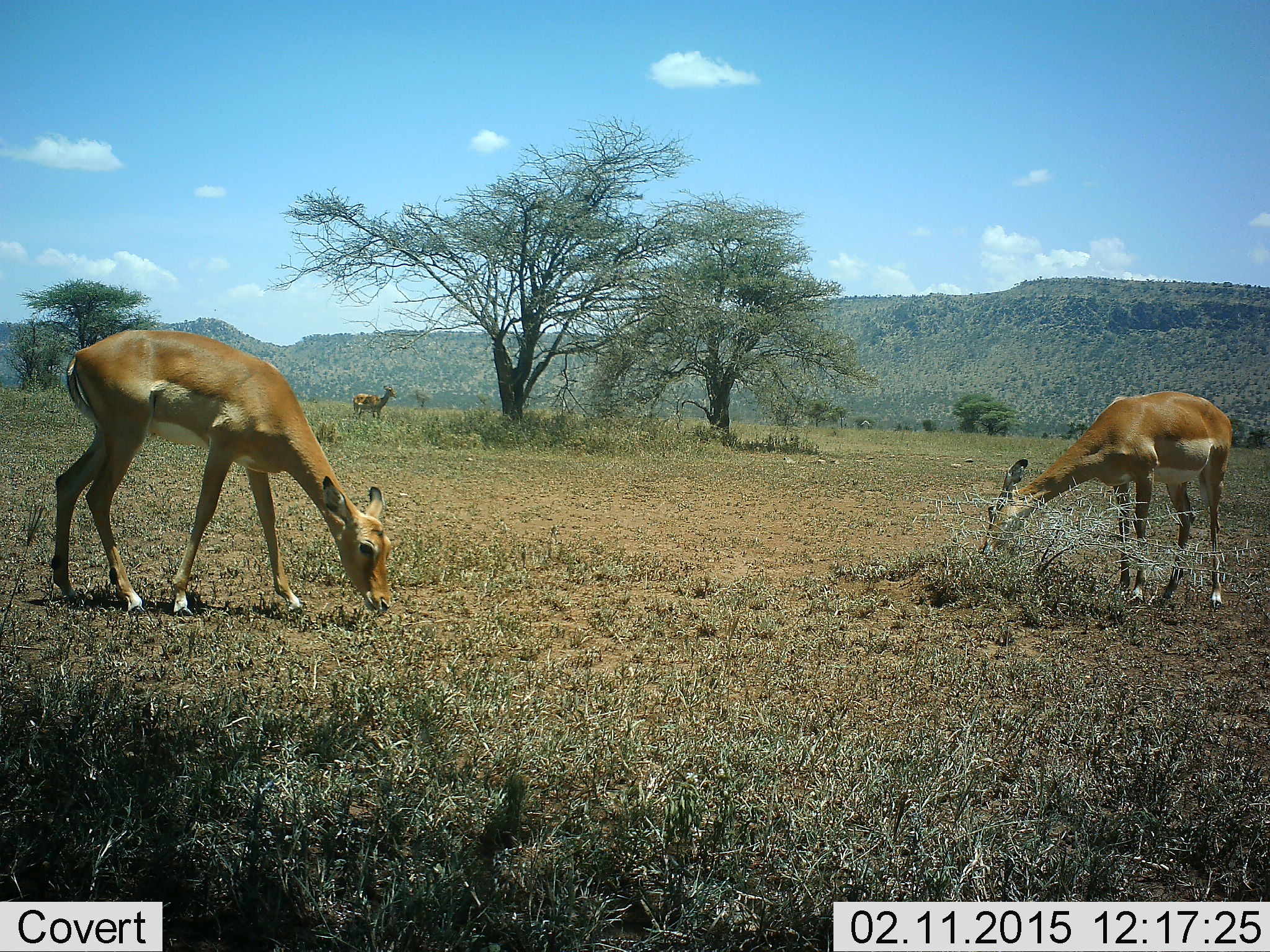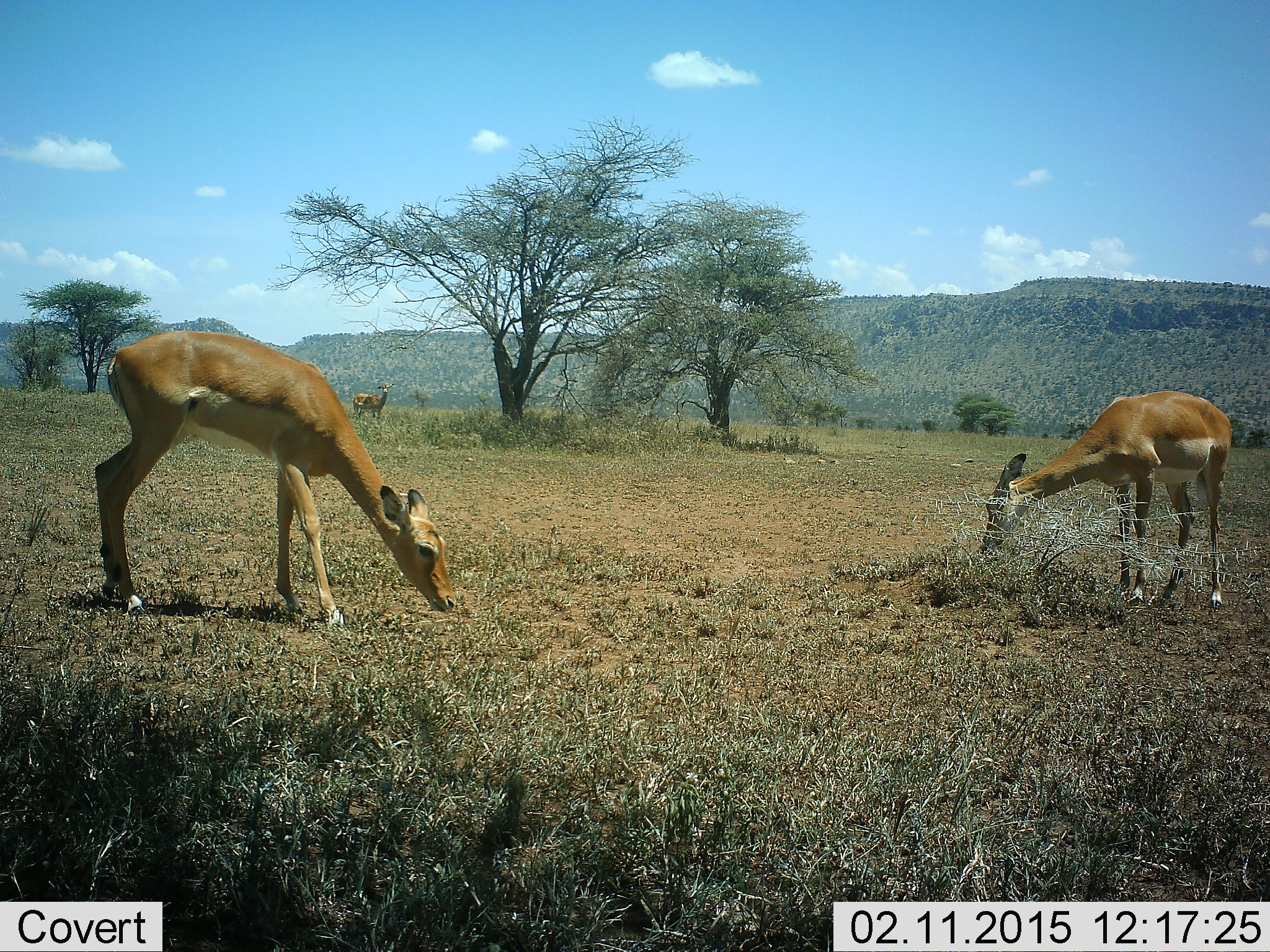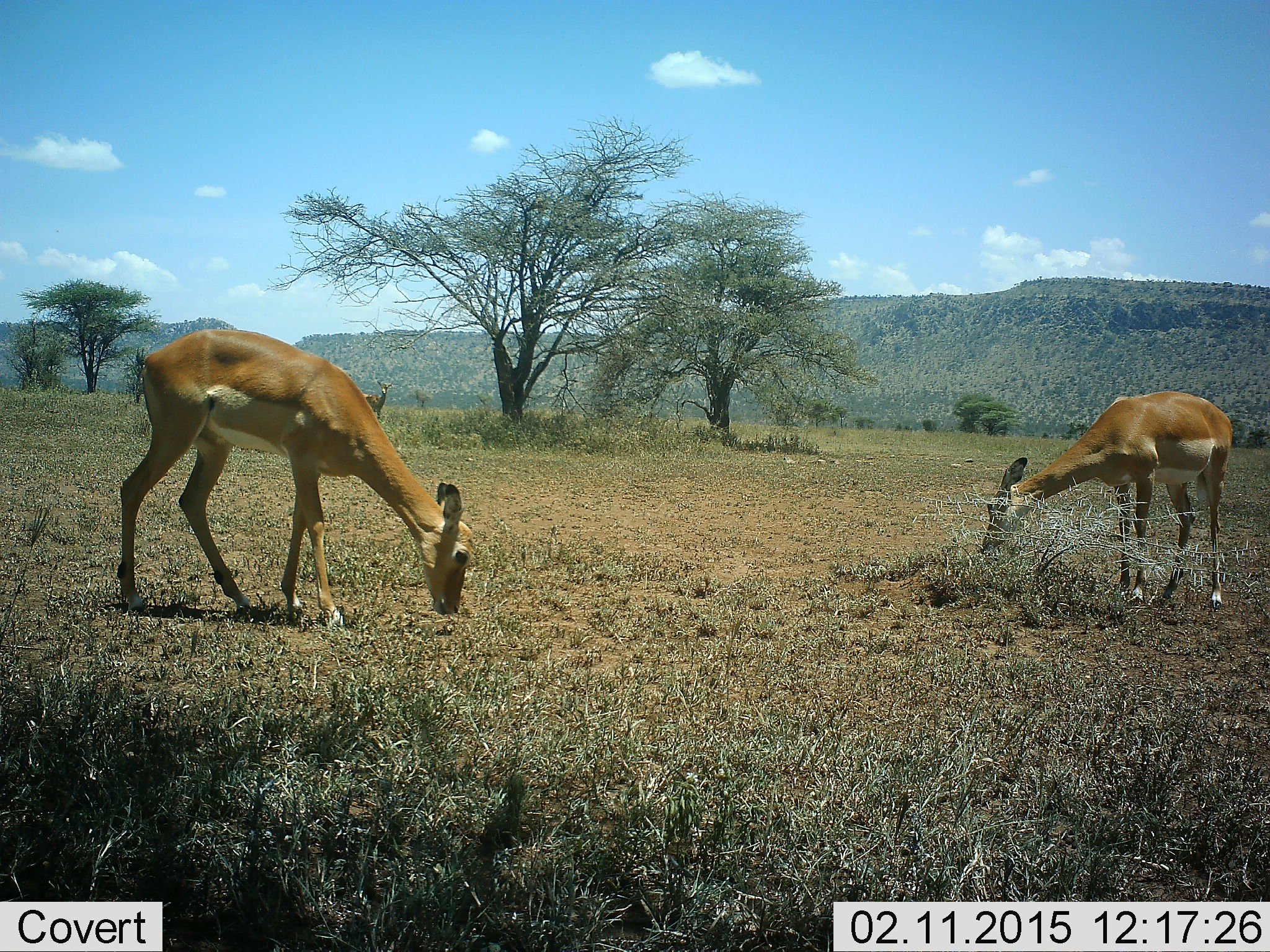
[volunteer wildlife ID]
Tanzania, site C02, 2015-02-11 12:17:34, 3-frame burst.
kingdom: Animalia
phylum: Chordata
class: Mammalia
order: Artiodactyla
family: Bovidae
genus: Aepyceros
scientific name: Aepyceros melampus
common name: impala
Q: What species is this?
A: Impala (Aepyceros melampus).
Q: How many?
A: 3.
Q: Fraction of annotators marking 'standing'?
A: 40%.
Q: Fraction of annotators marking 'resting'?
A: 0%.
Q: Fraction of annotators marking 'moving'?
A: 10%.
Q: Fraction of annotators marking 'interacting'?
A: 0%.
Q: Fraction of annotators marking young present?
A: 0%.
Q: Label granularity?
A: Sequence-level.